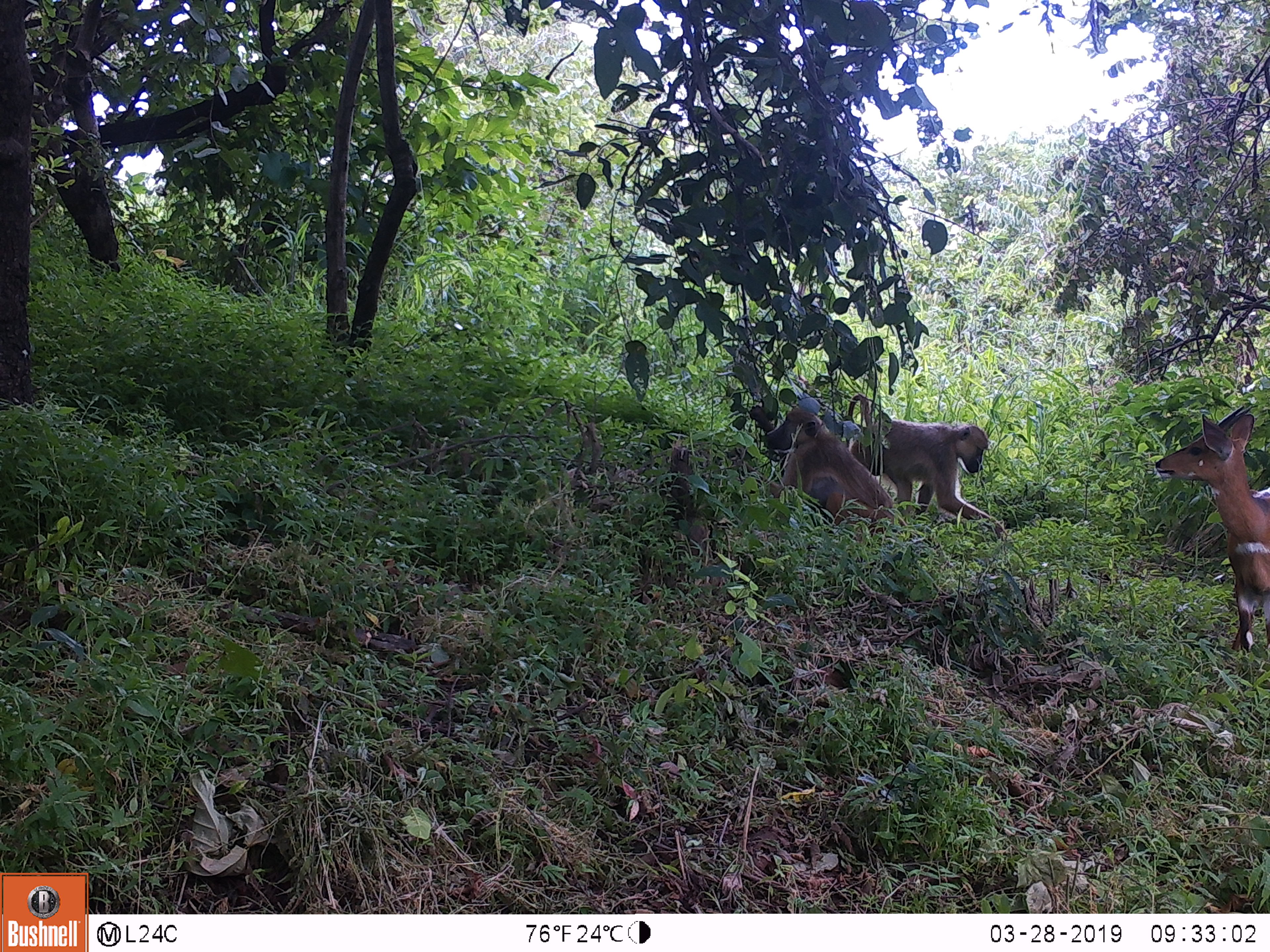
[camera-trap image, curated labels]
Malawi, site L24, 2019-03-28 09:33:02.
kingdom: Animalia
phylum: Chordata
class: Mammalia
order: Artiodactyla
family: Bovidae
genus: Tragelaphus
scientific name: Tragelaphus sylvaticus sylvaticus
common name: cape bushbuck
Cape bushbuck (Tragelaphus sylvaticus sylvaticus), count 1.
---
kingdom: Animalia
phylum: Chordata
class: Mammalia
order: Primates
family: Cercopithecidae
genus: Papio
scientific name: Papio cynocephalus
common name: yellow baboon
Yellow baboon (Papio cynocephalus), count 2.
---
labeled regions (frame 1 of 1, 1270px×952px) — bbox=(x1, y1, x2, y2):
cape bushbuck: bbox=(1152, 400, 1270, 664)
yellow baboon: bbox=(841, 387, 1017, 537); bbox=(737, 394, 899, 540)